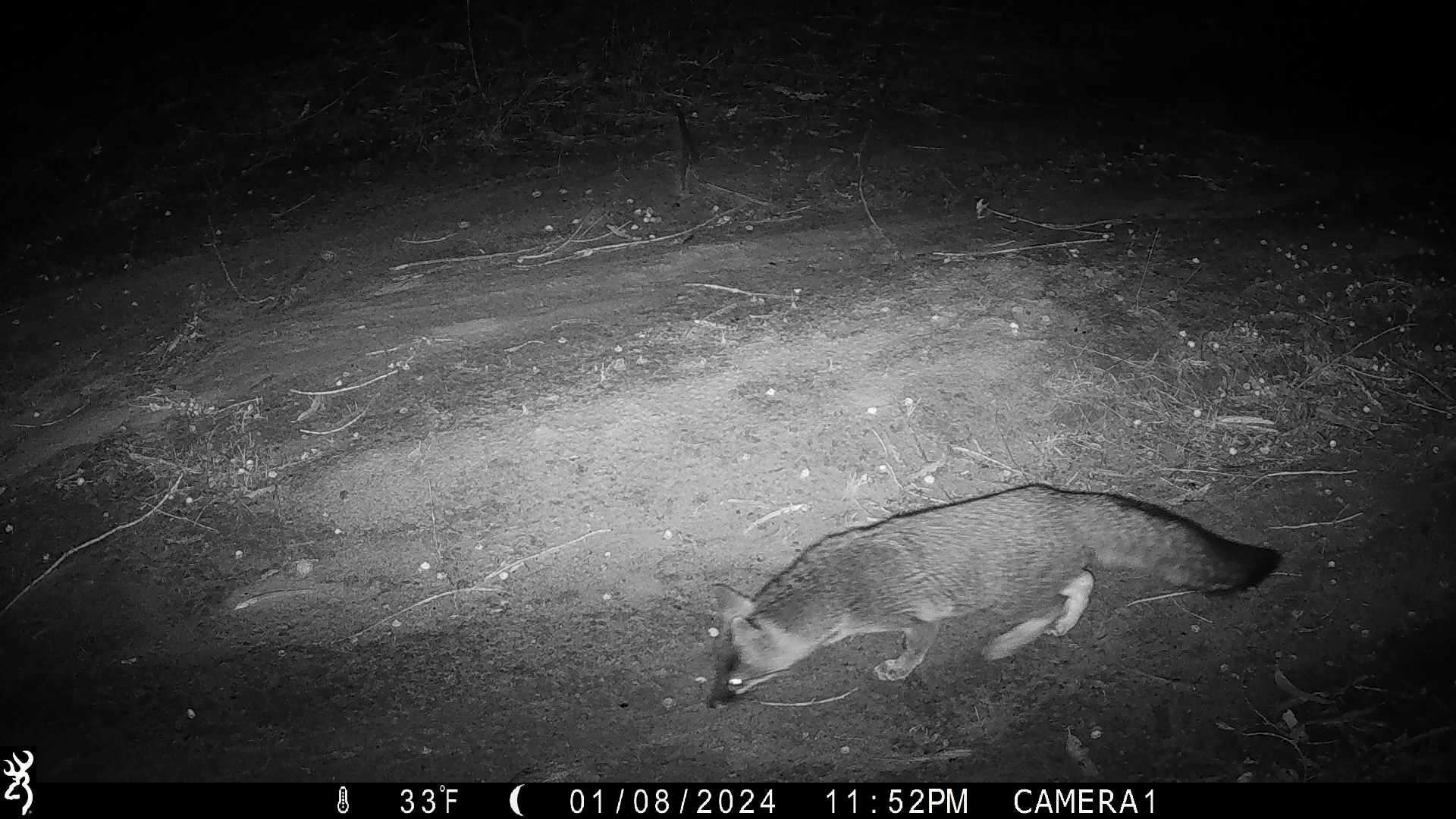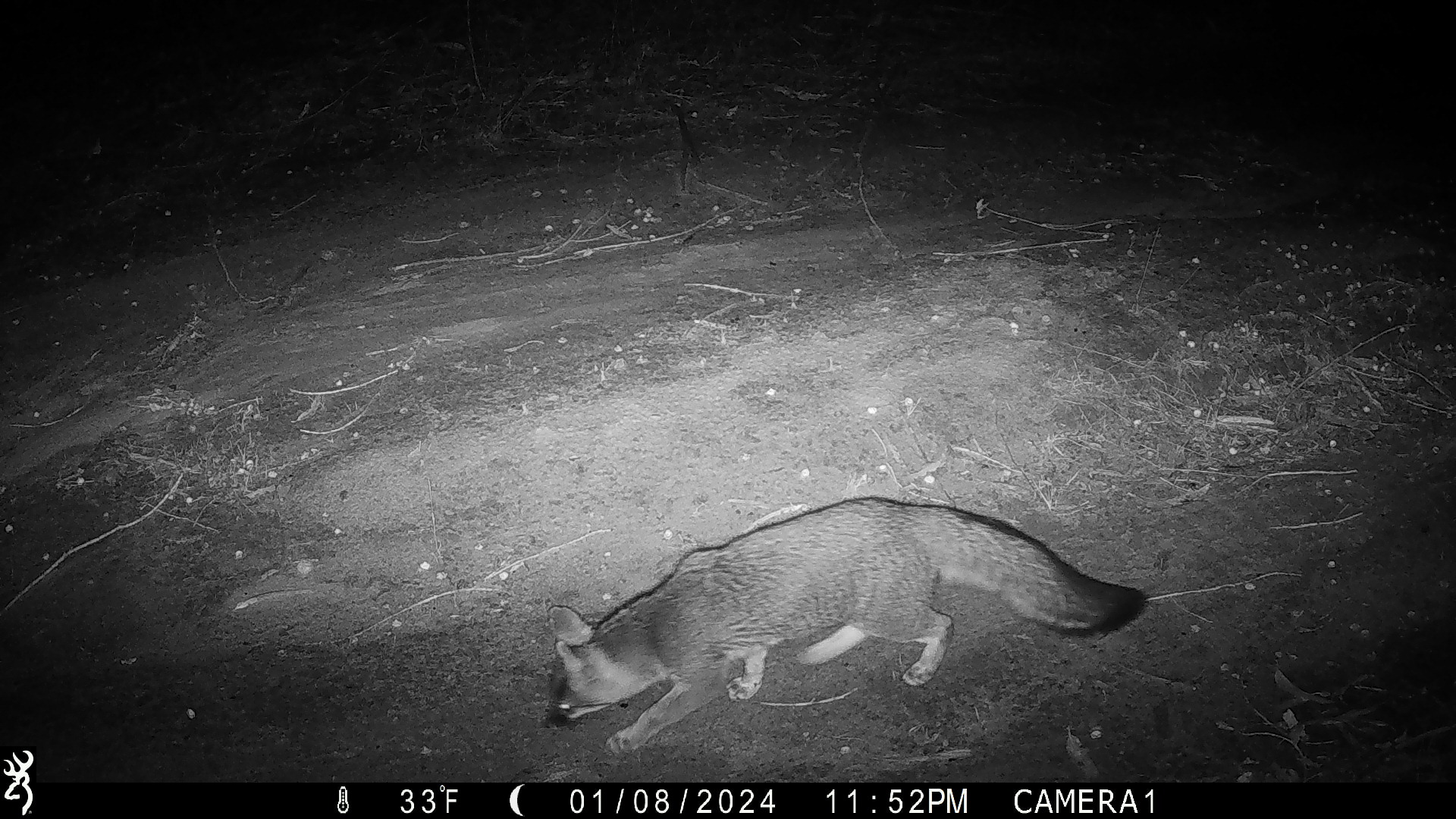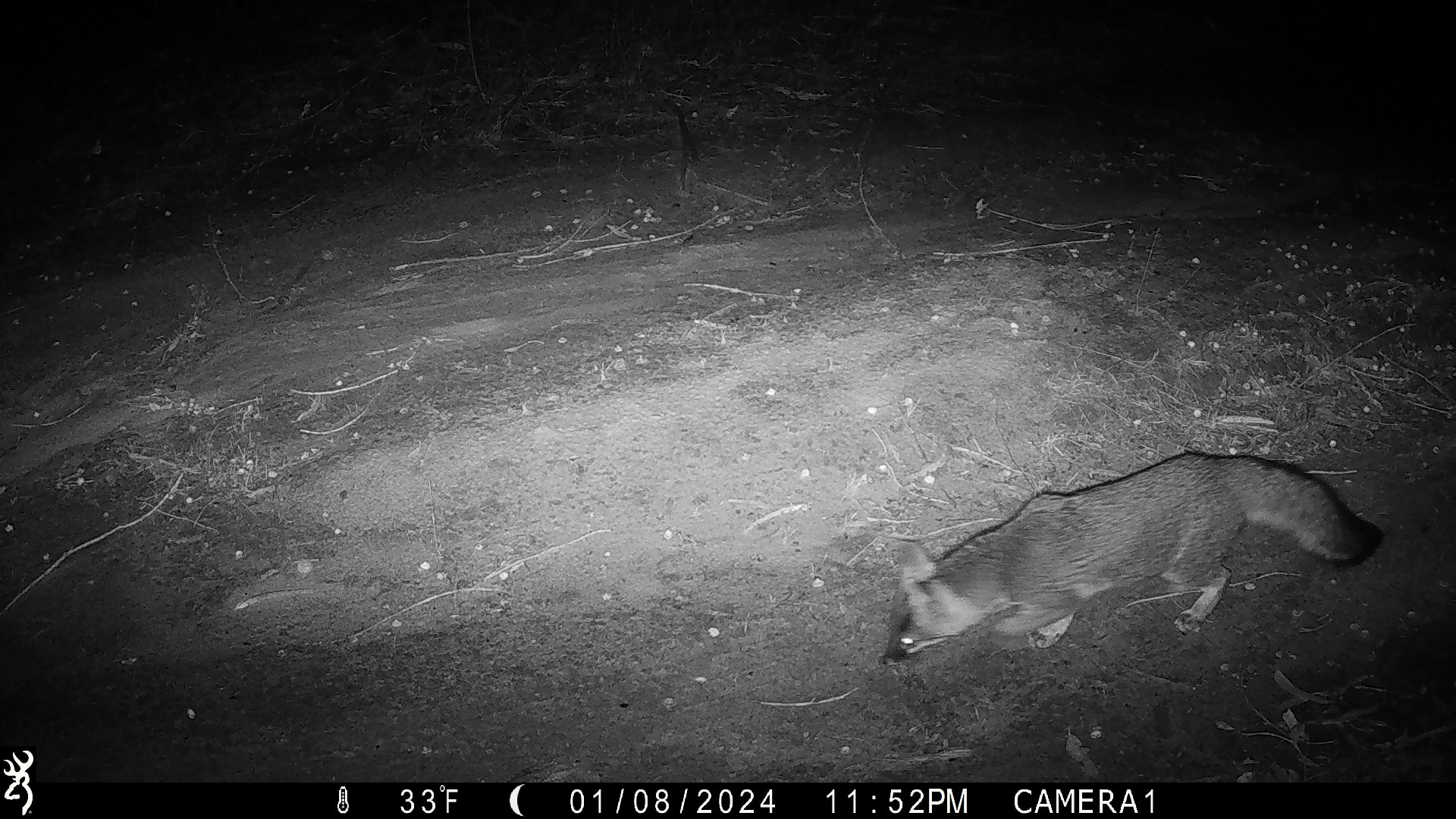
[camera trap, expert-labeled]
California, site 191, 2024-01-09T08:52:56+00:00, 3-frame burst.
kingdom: Animalia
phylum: Chordata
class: Mammalia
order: Carnivora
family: Canidae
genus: Urocyon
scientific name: Urocyon cinereoargenteus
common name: gray fox